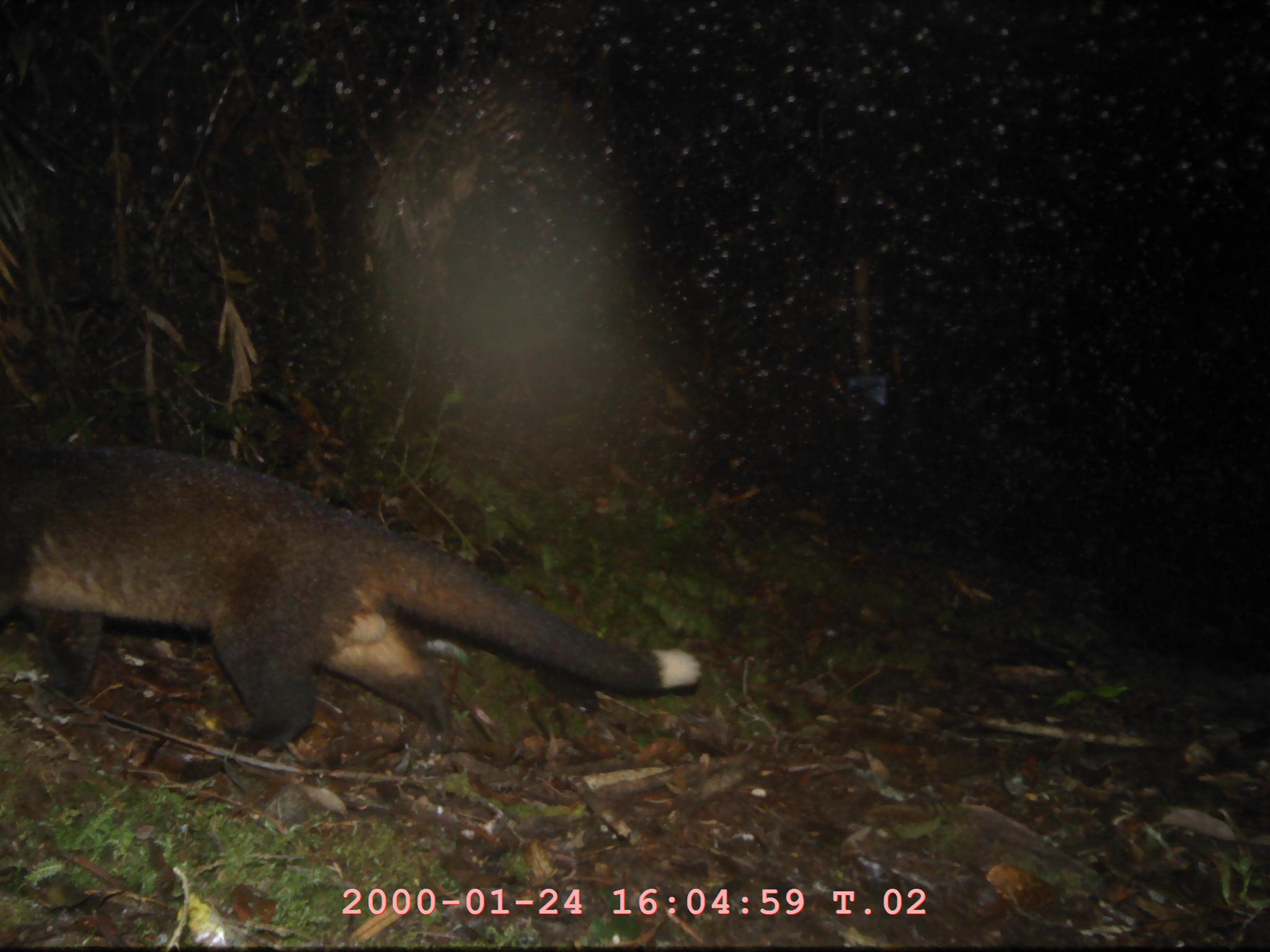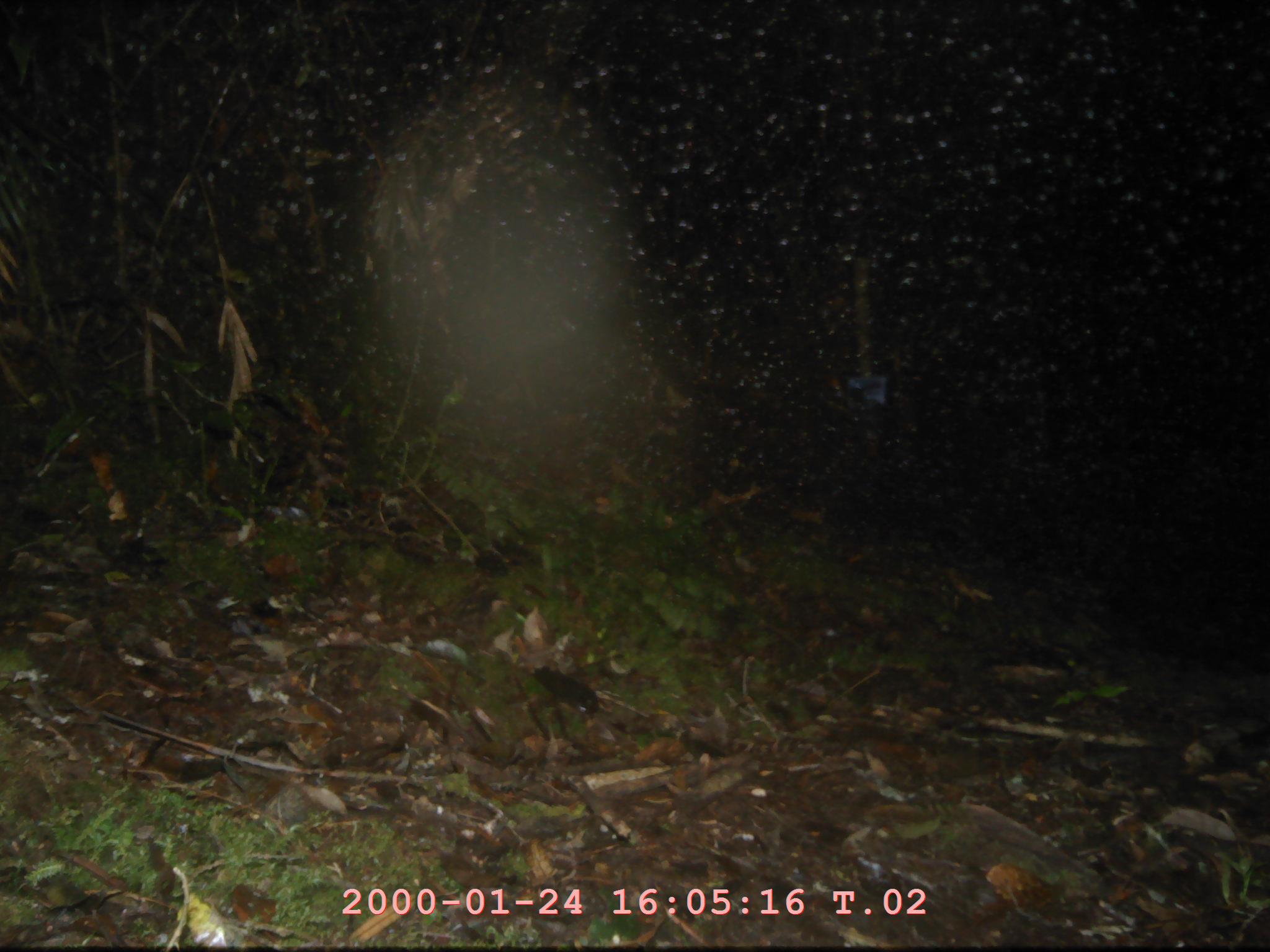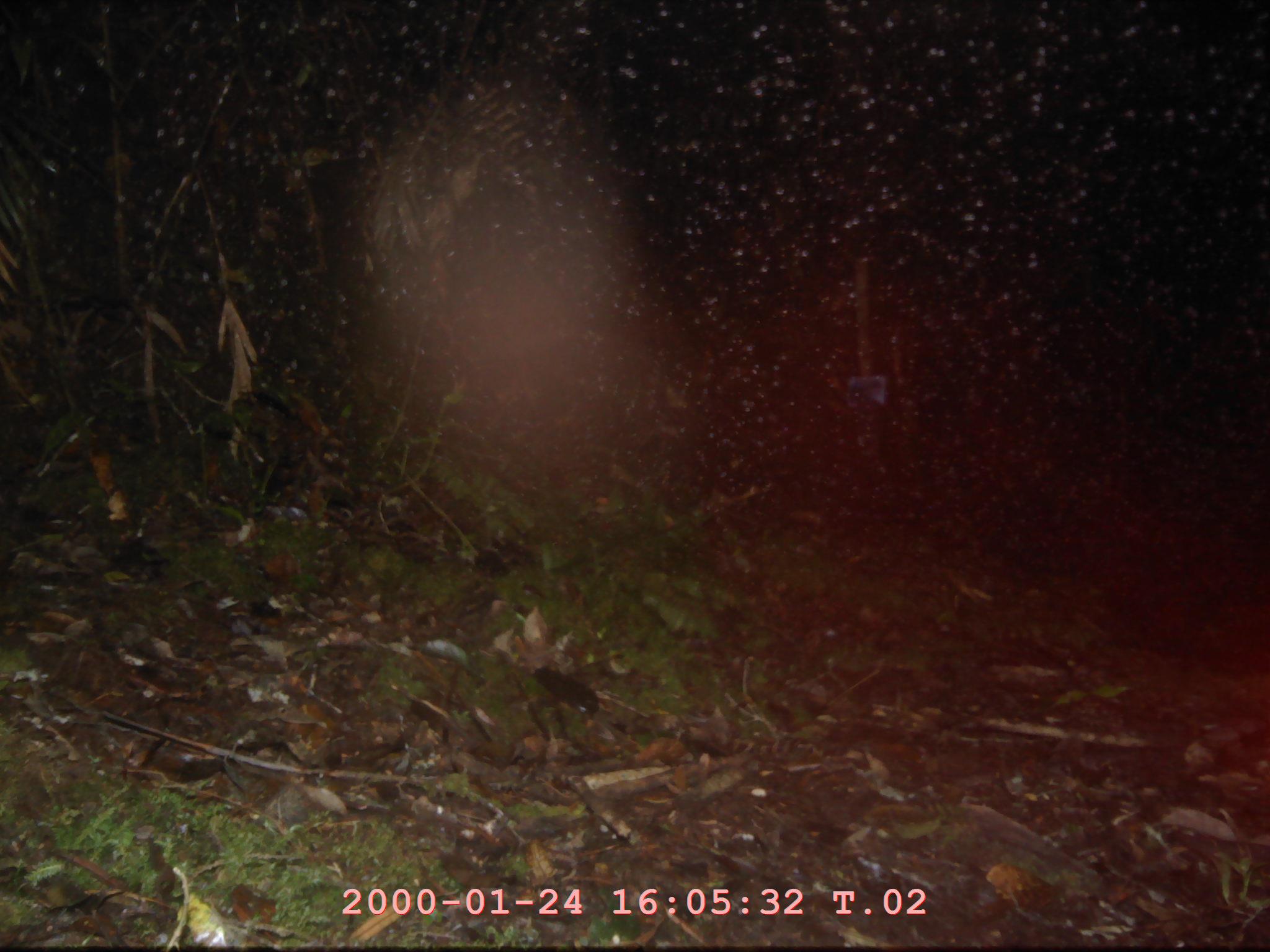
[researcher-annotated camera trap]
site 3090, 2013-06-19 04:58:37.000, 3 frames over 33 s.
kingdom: Animalia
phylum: Chordata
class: Mammalia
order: Carnivora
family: Viverridae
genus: Paguma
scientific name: Paguma larvata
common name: masked palm civet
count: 1